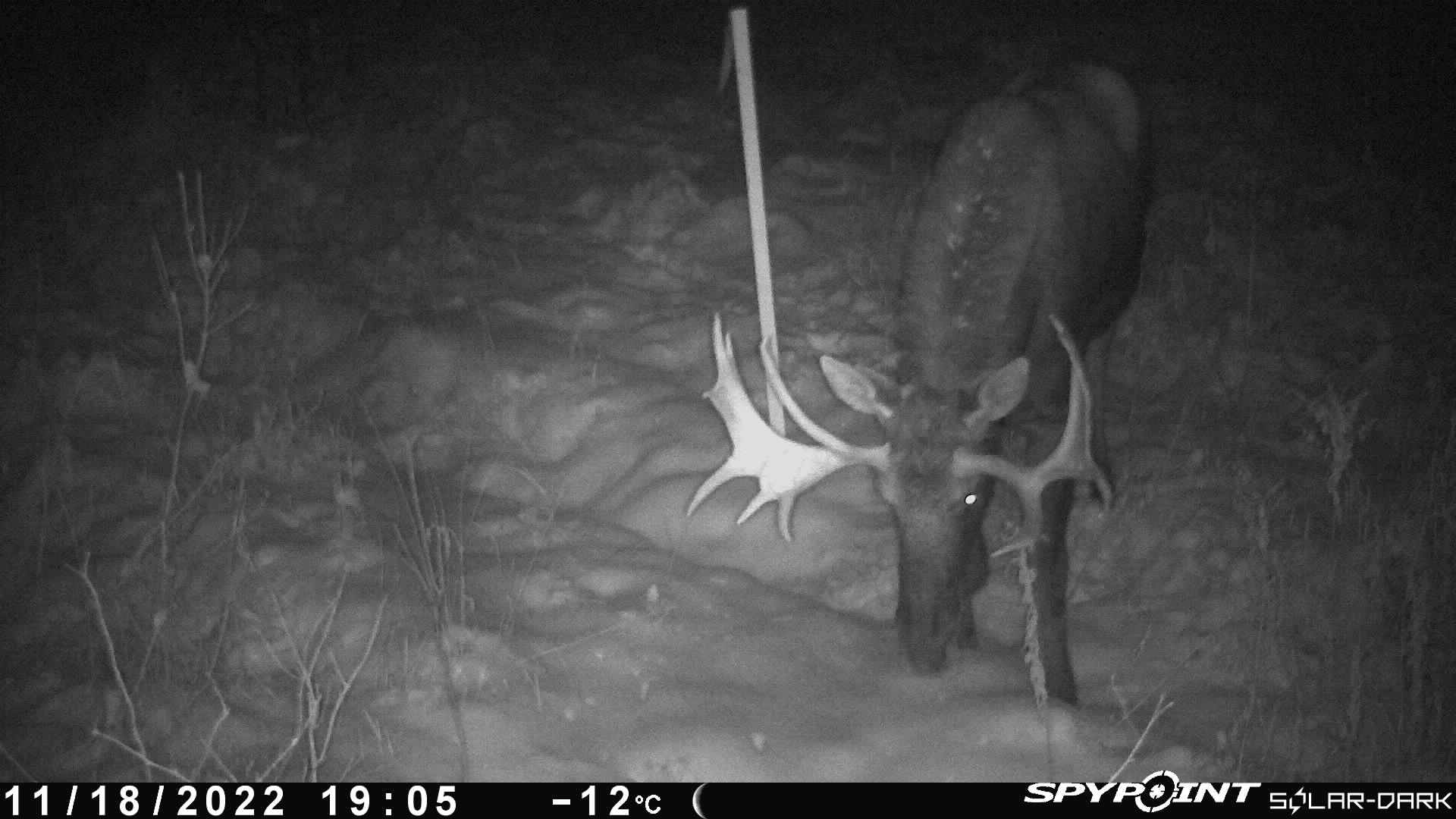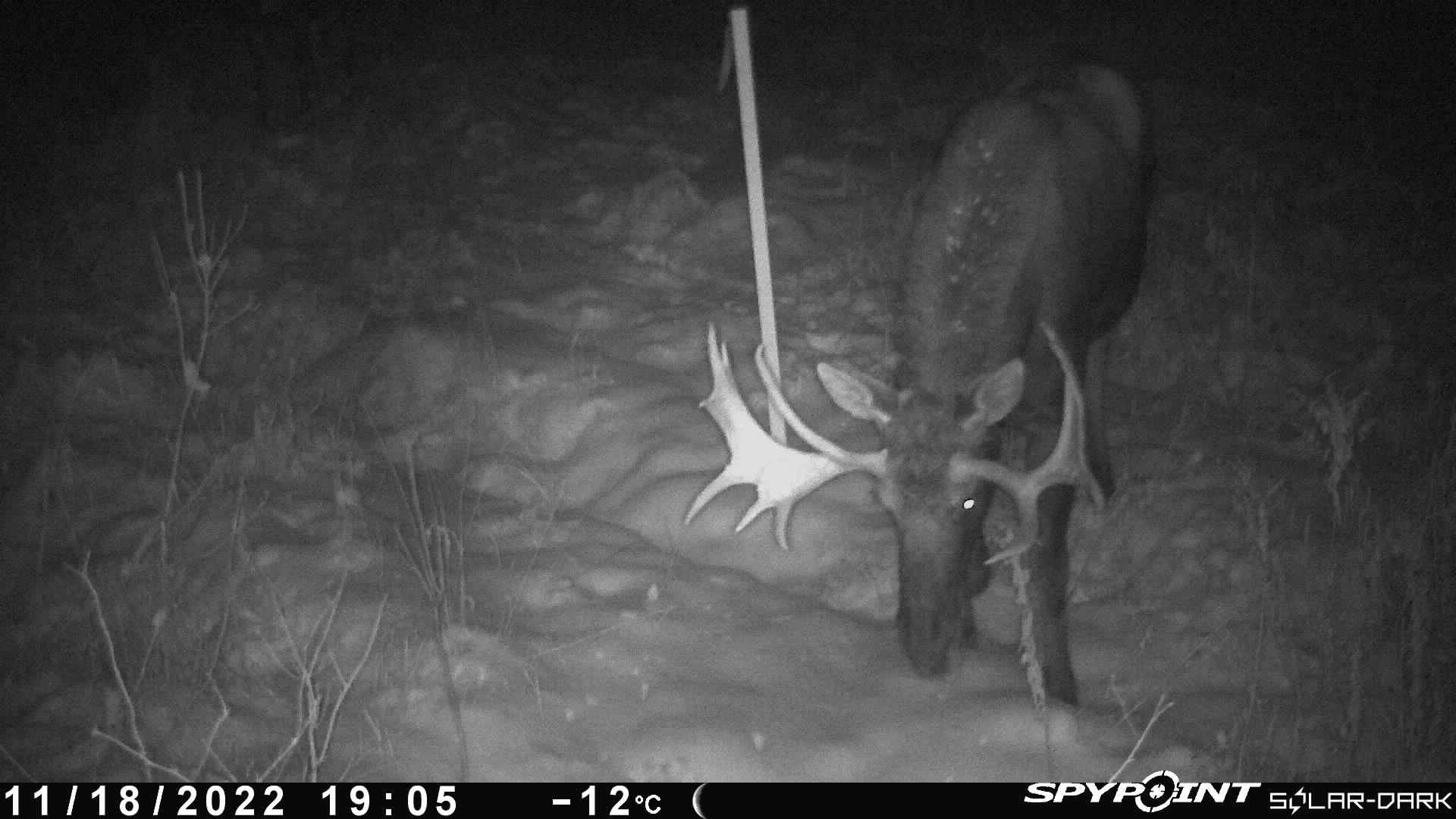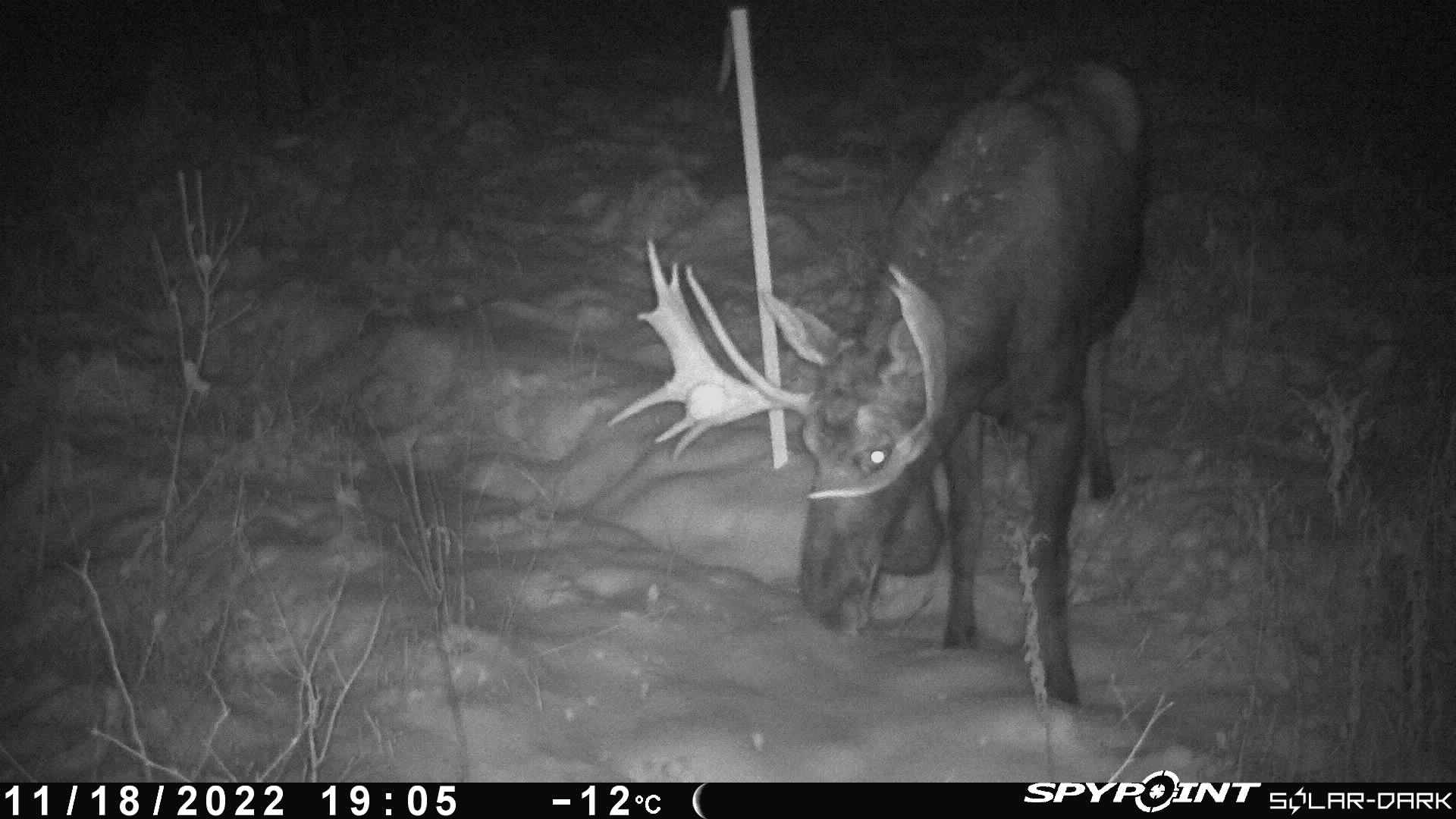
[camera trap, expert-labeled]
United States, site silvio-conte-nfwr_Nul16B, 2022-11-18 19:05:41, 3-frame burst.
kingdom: Animalia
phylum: Chordata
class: Mammalia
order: Artiodactyla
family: Cervidae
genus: Alces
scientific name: Alces alces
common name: moose